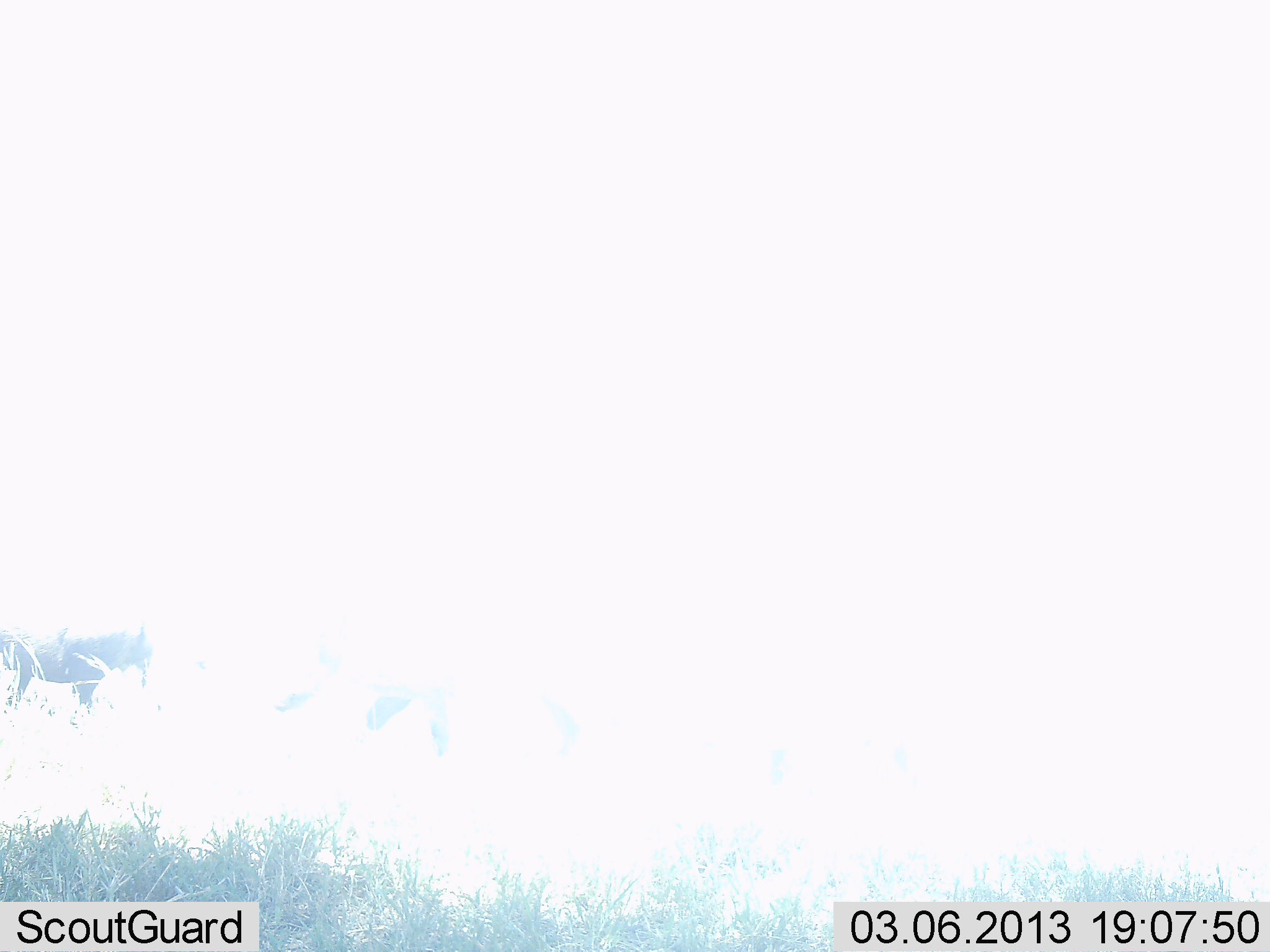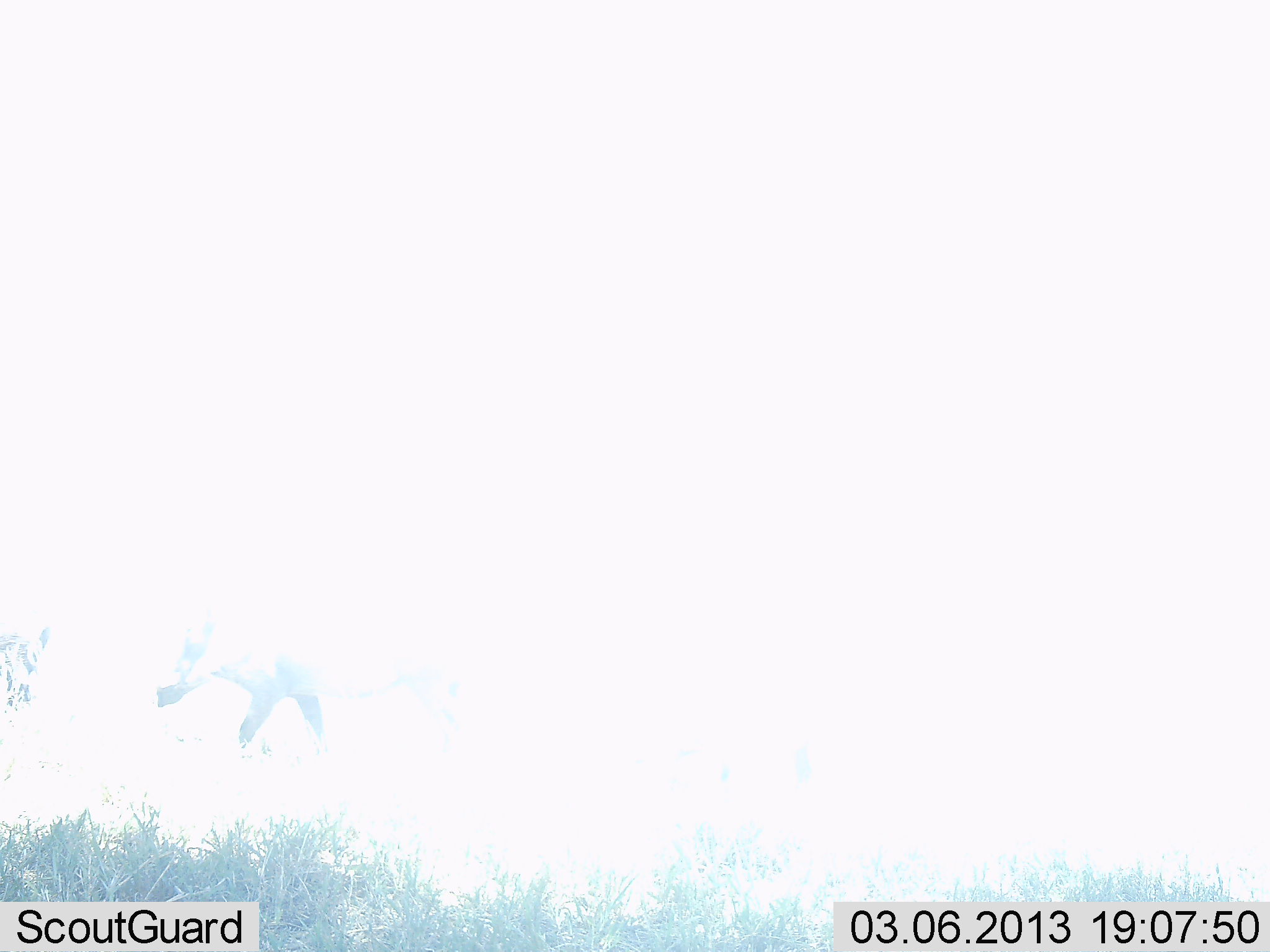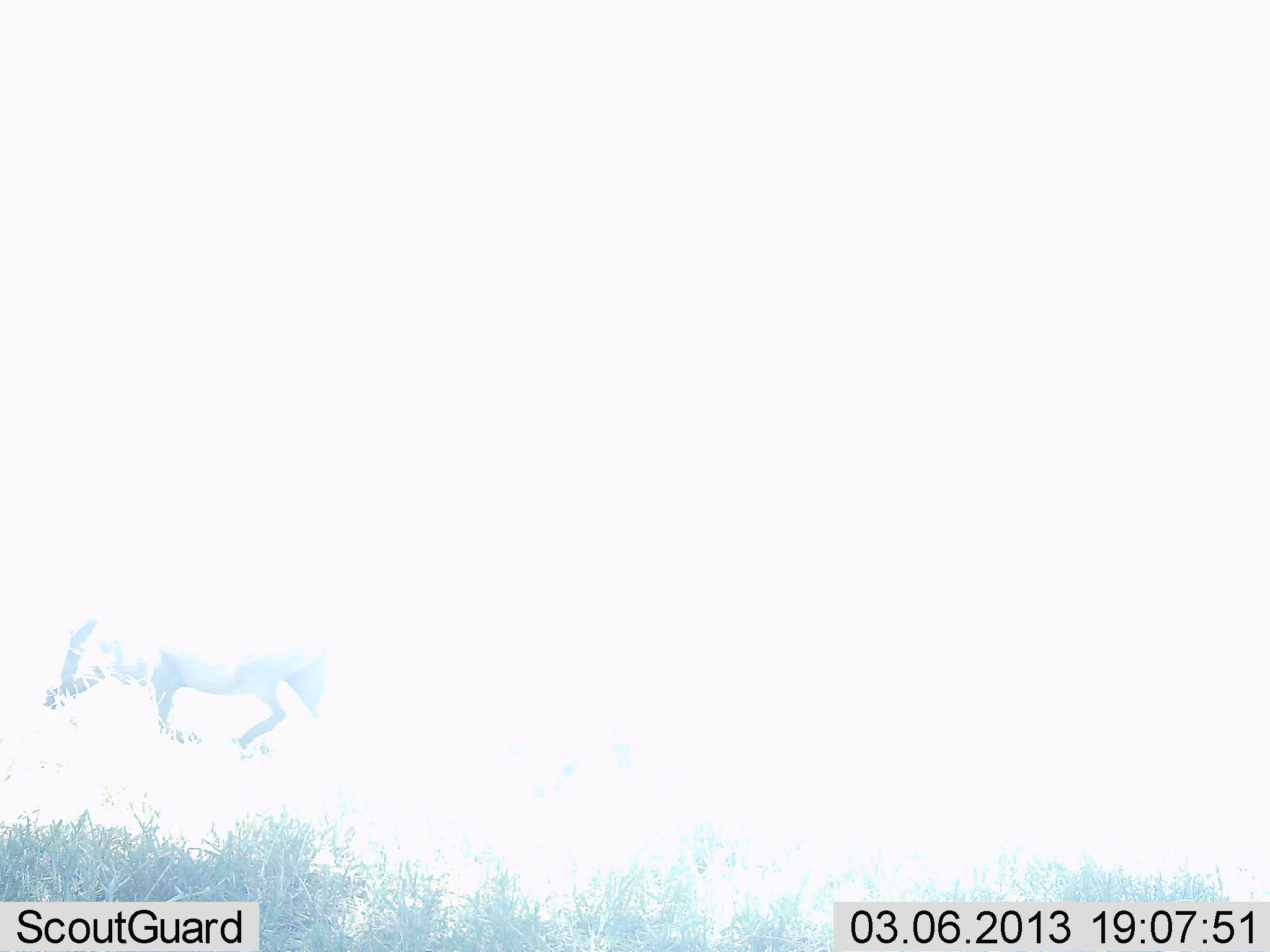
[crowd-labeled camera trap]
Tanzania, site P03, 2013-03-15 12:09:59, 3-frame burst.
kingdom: Animalia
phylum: Chordata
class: Mammalia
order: Artiodactyla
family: Suidae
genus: Phacochoerus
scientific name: Phacochoerus africanus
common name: warthog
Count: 3.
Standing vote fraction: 0%.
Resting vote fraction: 0%.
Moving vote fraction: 100%.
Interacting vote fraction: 0%.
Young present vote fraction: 0%.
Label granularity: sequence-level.